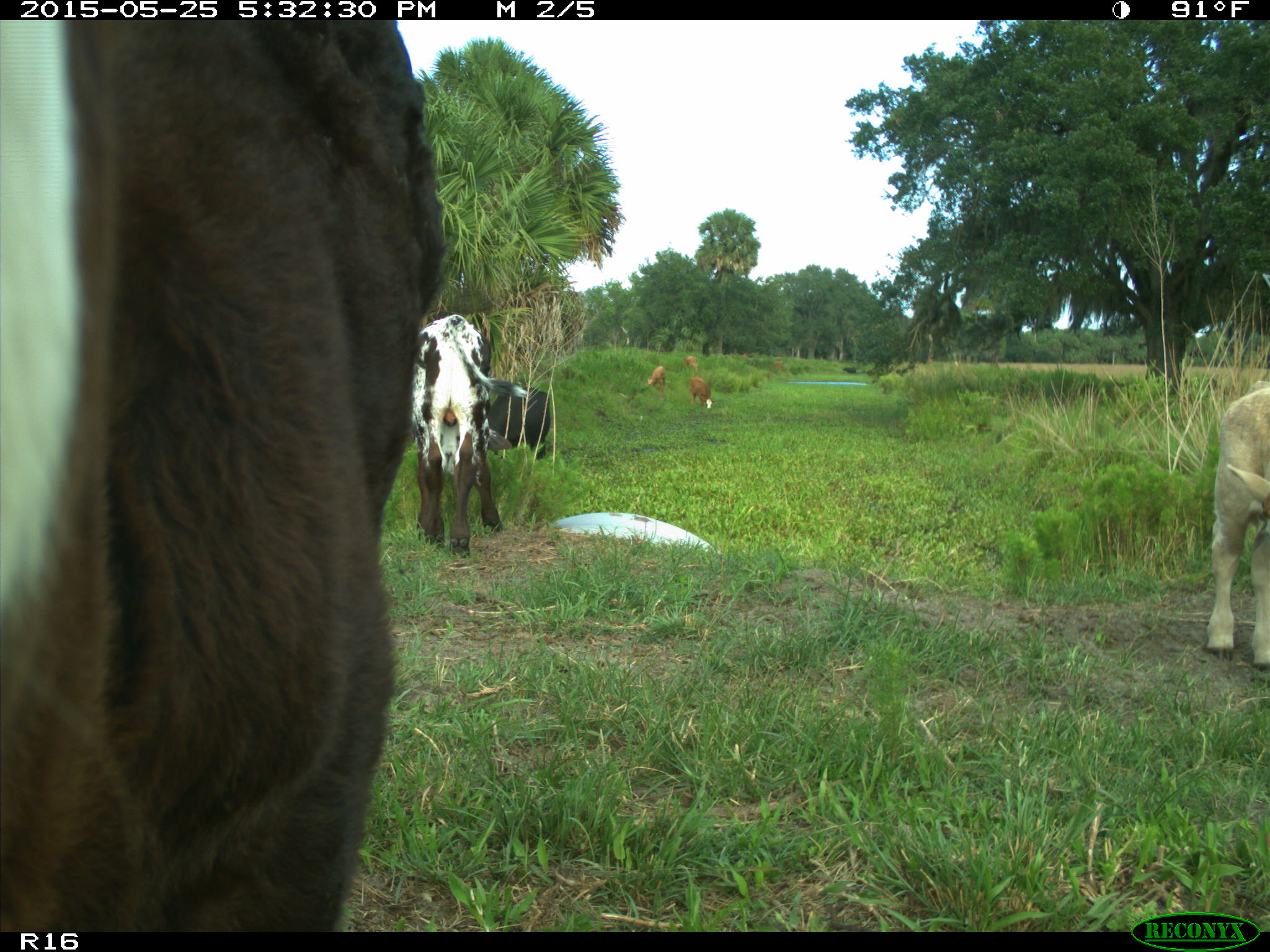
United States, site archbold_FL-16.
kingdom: Animalia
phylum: Chordata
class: Mammalia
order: Artiodactyla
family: Bovidae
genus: Bos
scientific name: Bos taurus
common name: domestic cow